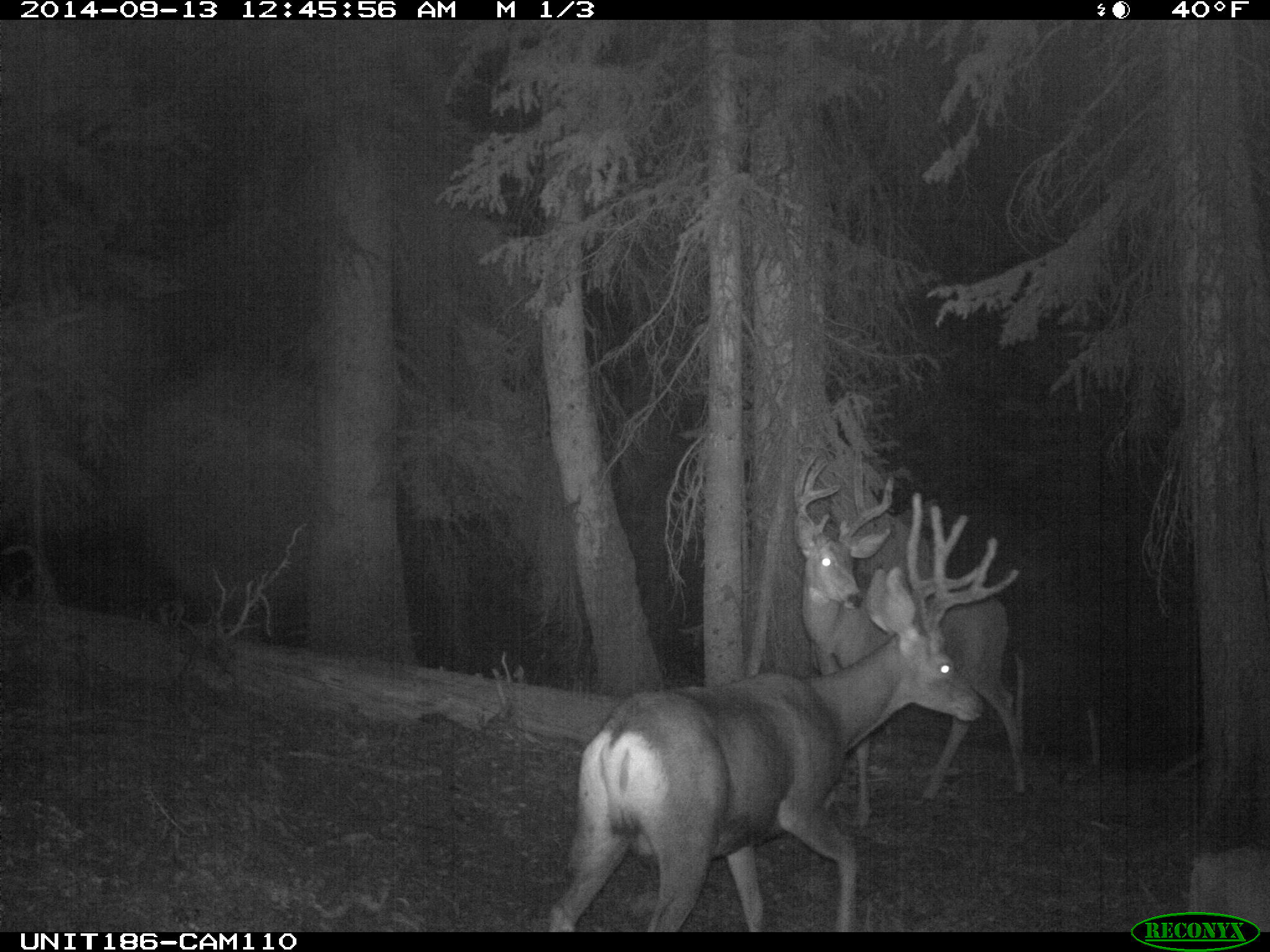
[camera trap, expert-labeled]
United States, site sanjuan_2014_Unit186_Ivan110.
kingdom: Animalia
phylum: Chordata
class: Mammalia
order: Artiodactyla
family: Cervidae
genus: Odocoileus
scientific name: Odocoileus hemionus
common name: mule deer